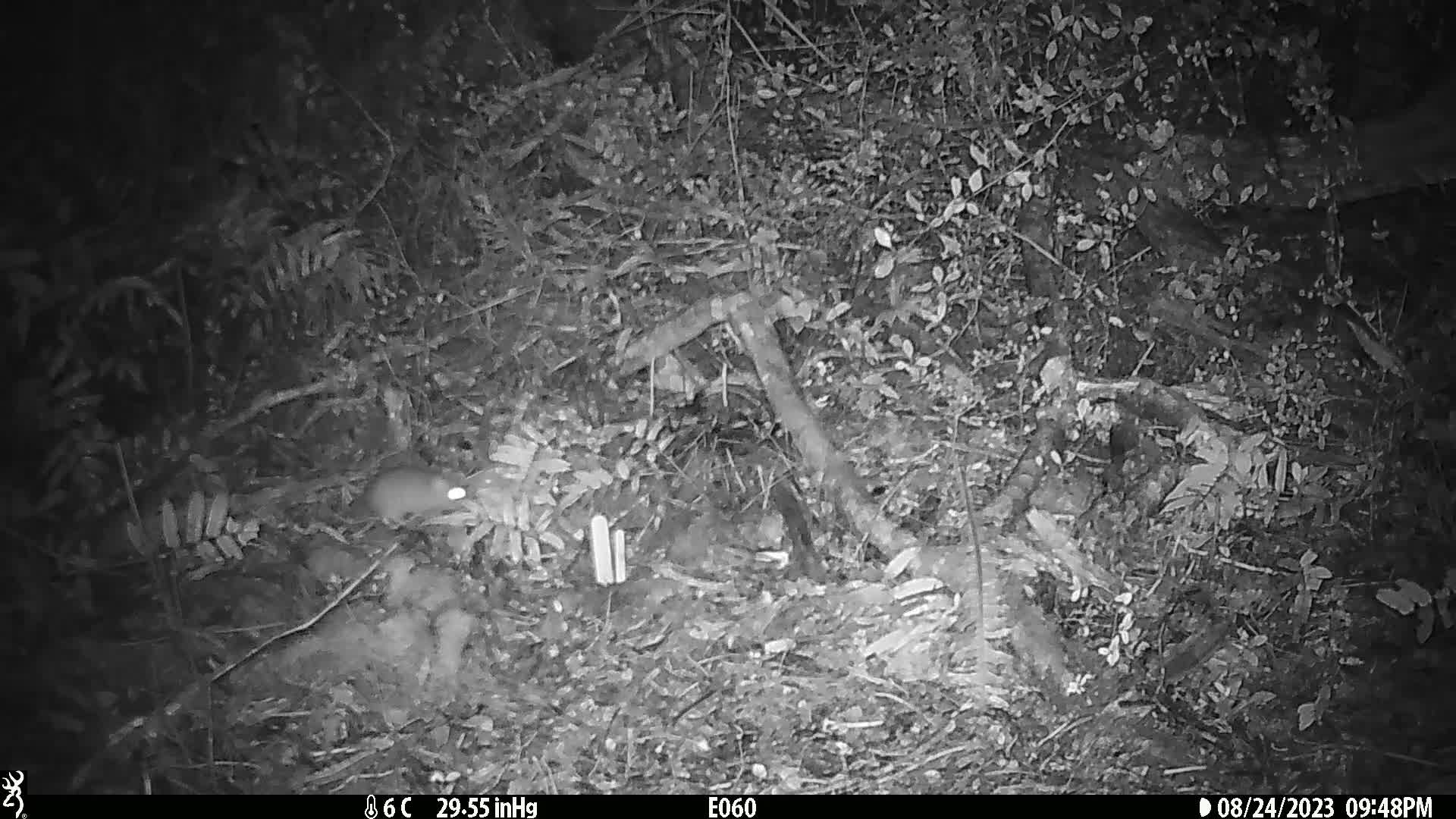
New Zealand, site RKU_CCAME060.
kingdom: Animalia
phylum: Chordata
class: Mammalia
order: Rodentia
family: Muridae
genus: Rattus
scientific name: Rattus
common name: rat